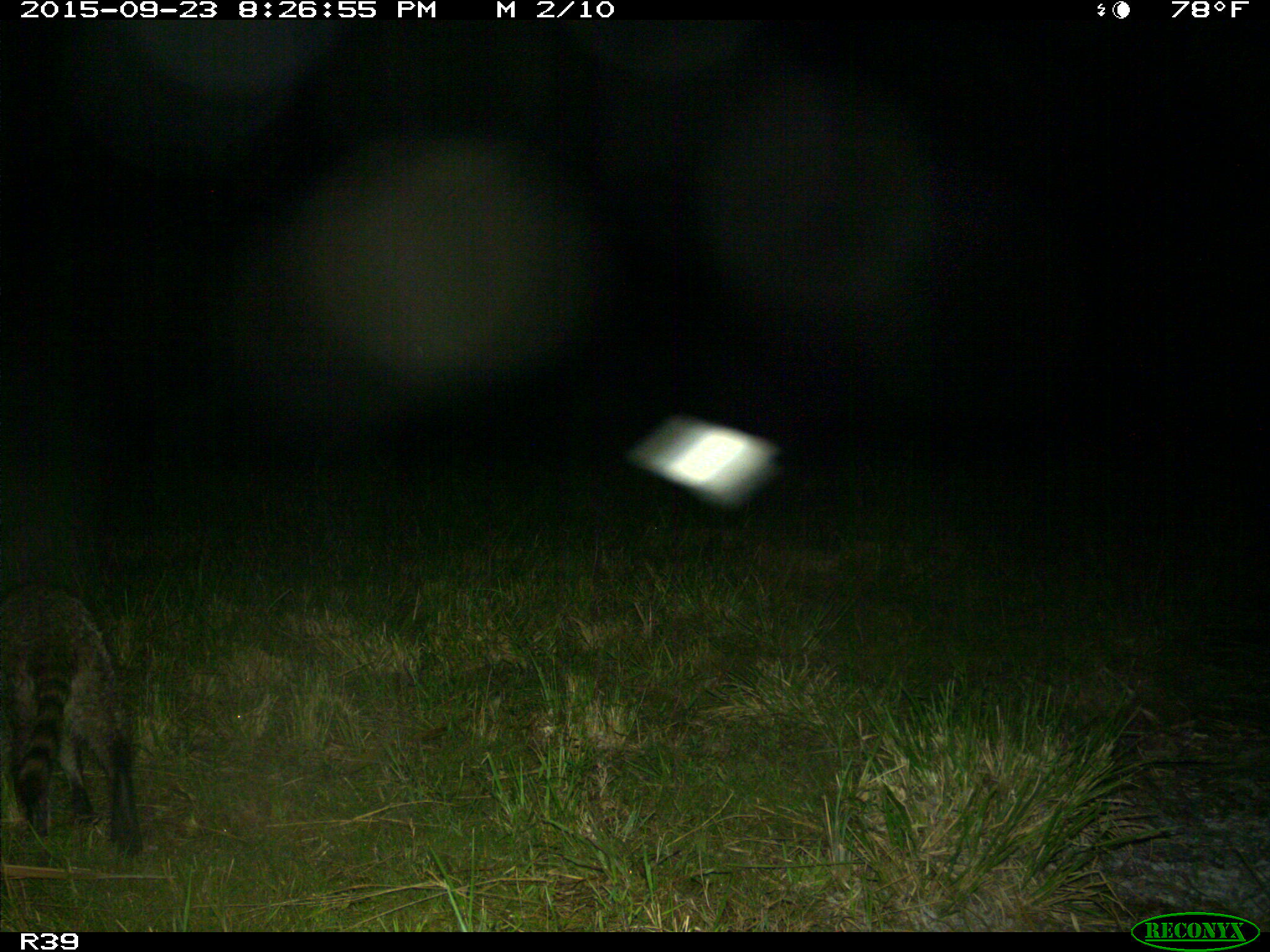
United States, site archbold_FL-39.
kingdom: Animalia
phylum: Chordata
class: Mammalia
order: Carnivora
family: Procyonidae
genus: Procyon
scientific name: Procyon lotor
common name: common raccoon